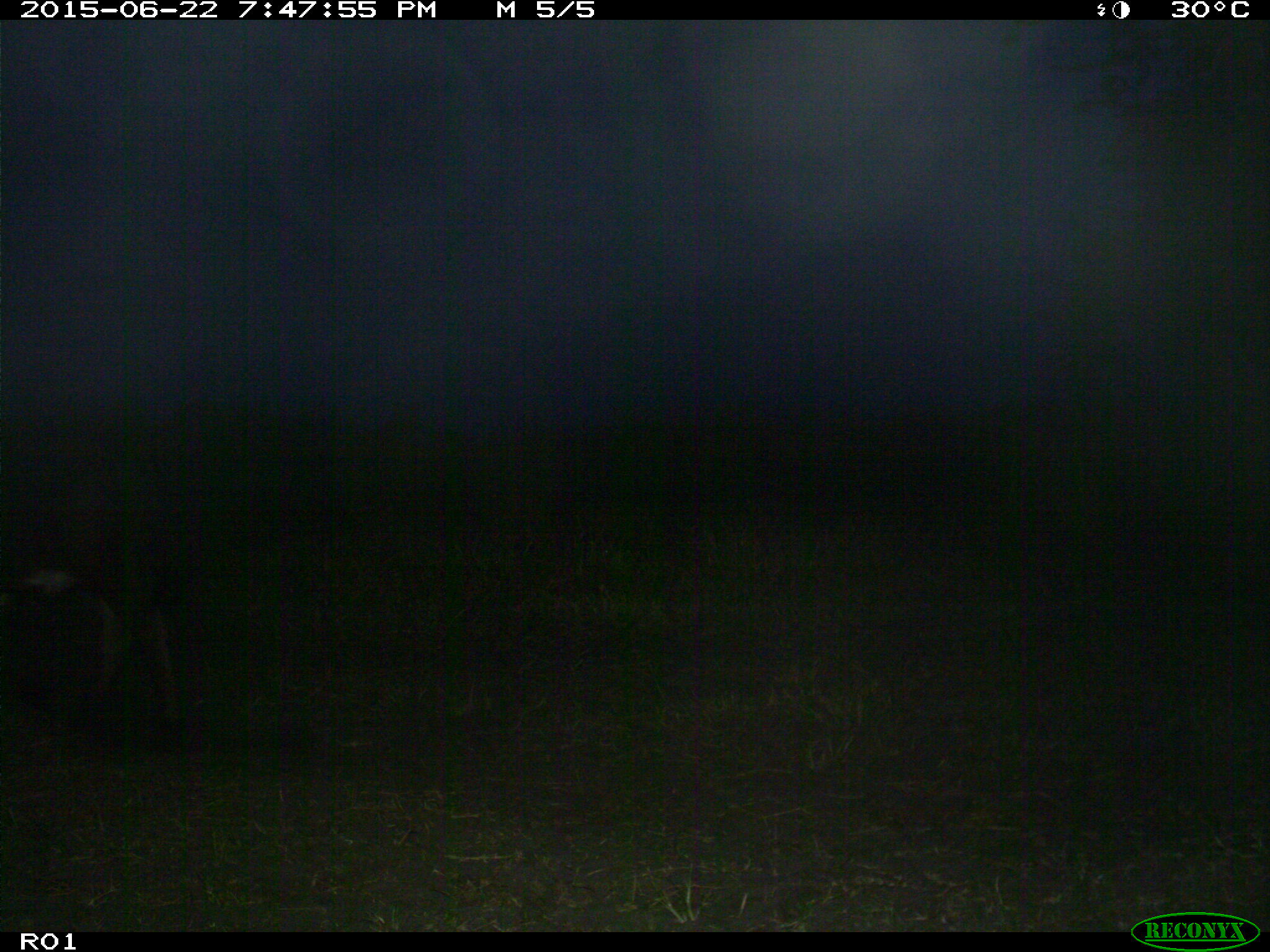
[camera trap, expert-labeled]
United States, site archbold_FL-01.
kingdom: Animalia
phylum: Chordata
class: Mammalia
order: Artiodactyla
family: Bovidae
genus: Bos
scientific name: Bos taurus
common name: domestic cow